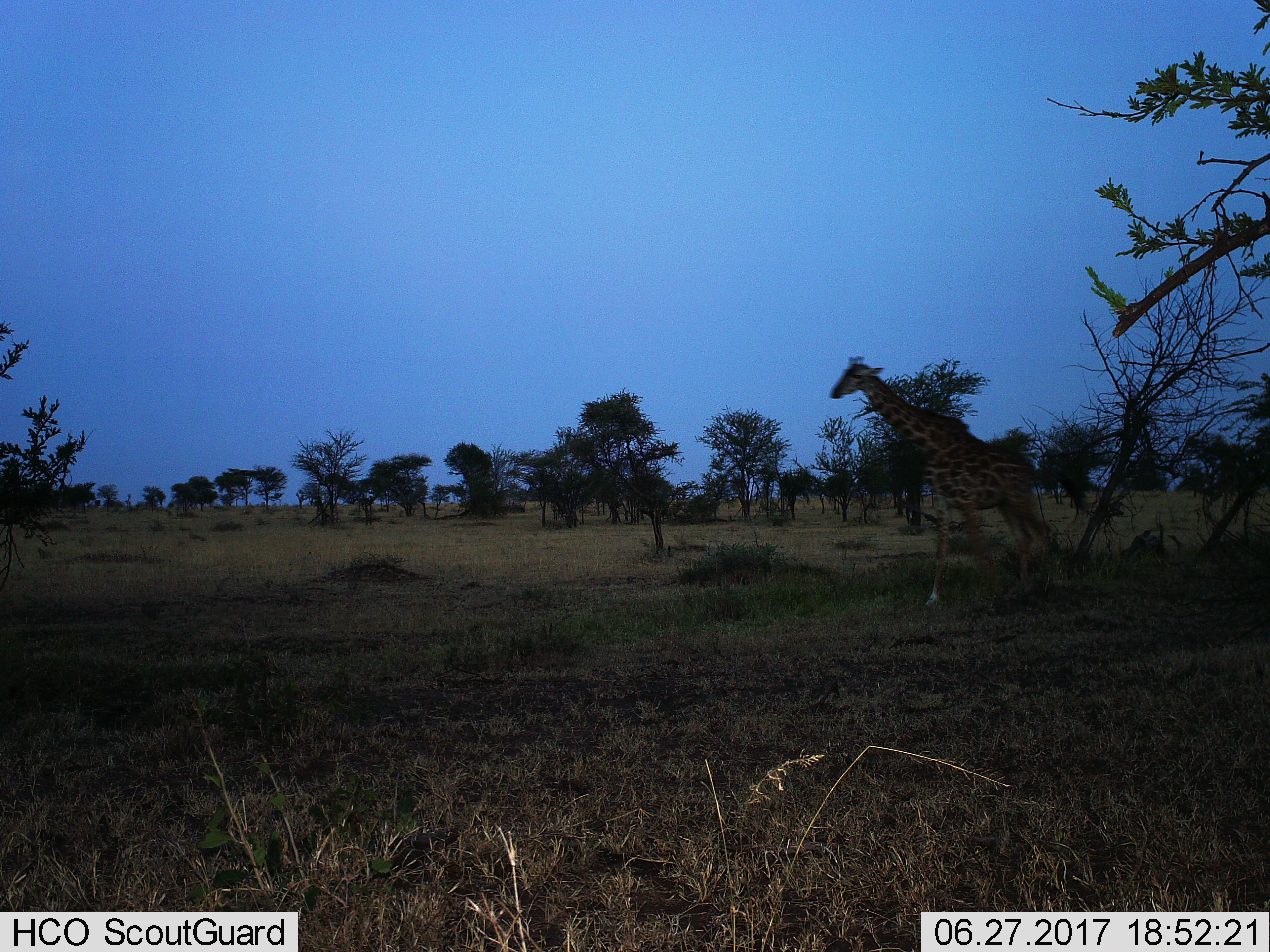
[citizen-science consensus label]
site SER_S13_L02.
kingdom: Animalia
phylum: Chordata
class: Mammalia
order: Artiodactyla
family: Giraffidae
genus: Giraffa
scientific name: Giraffa camelopardalis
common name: giraffe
Giraffe (Giraffa camelopardalis), count 1. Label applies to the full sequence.